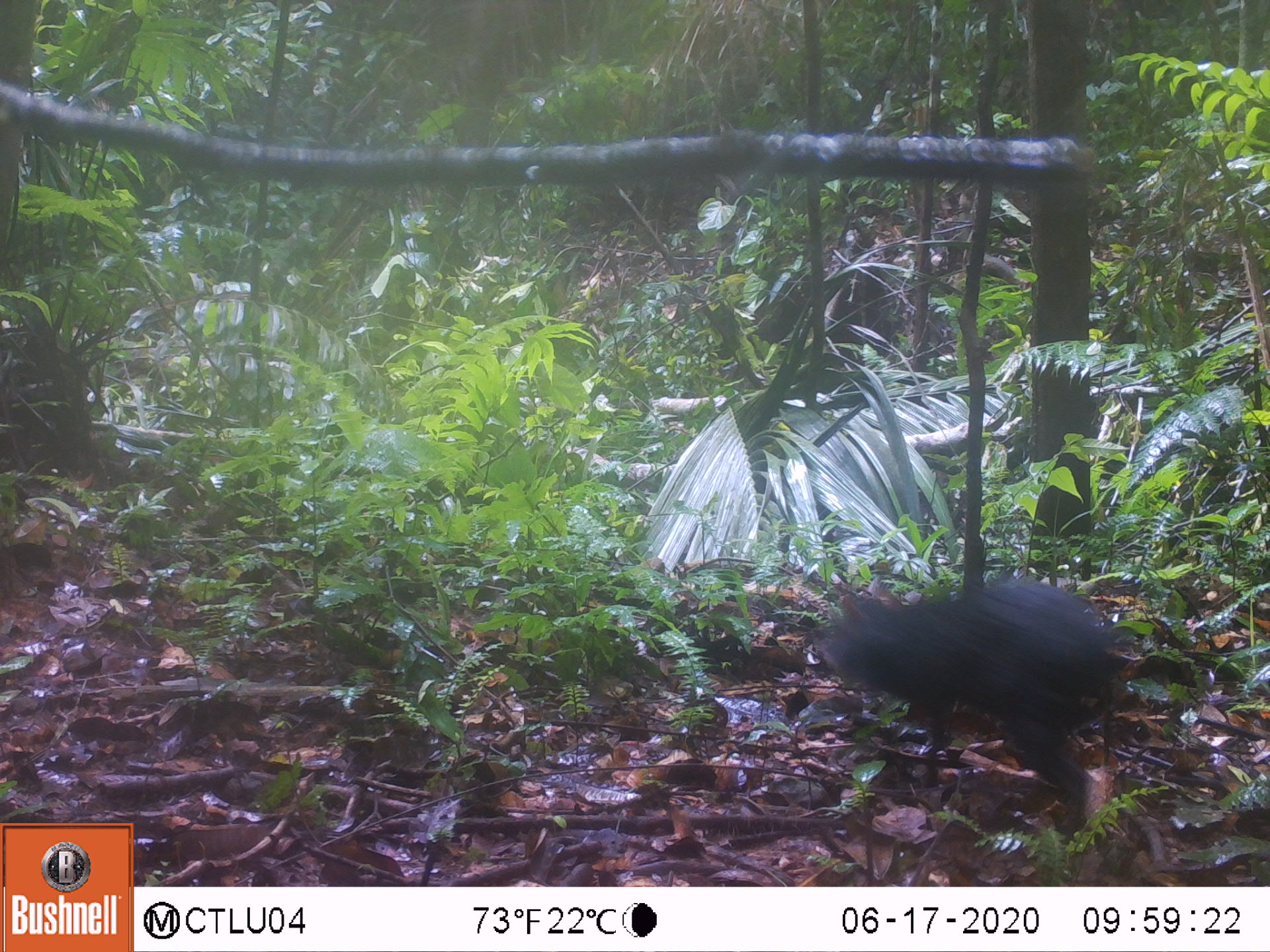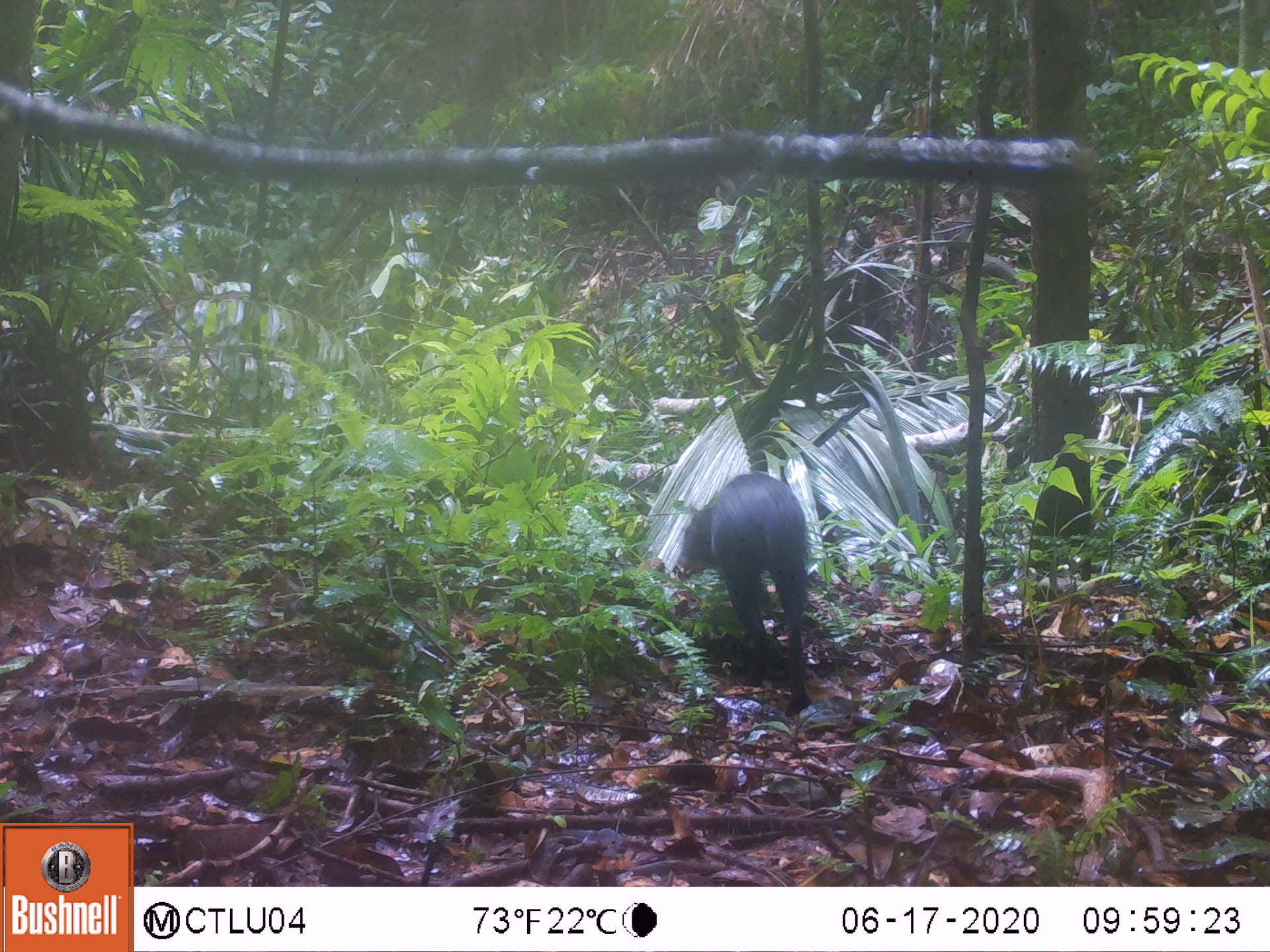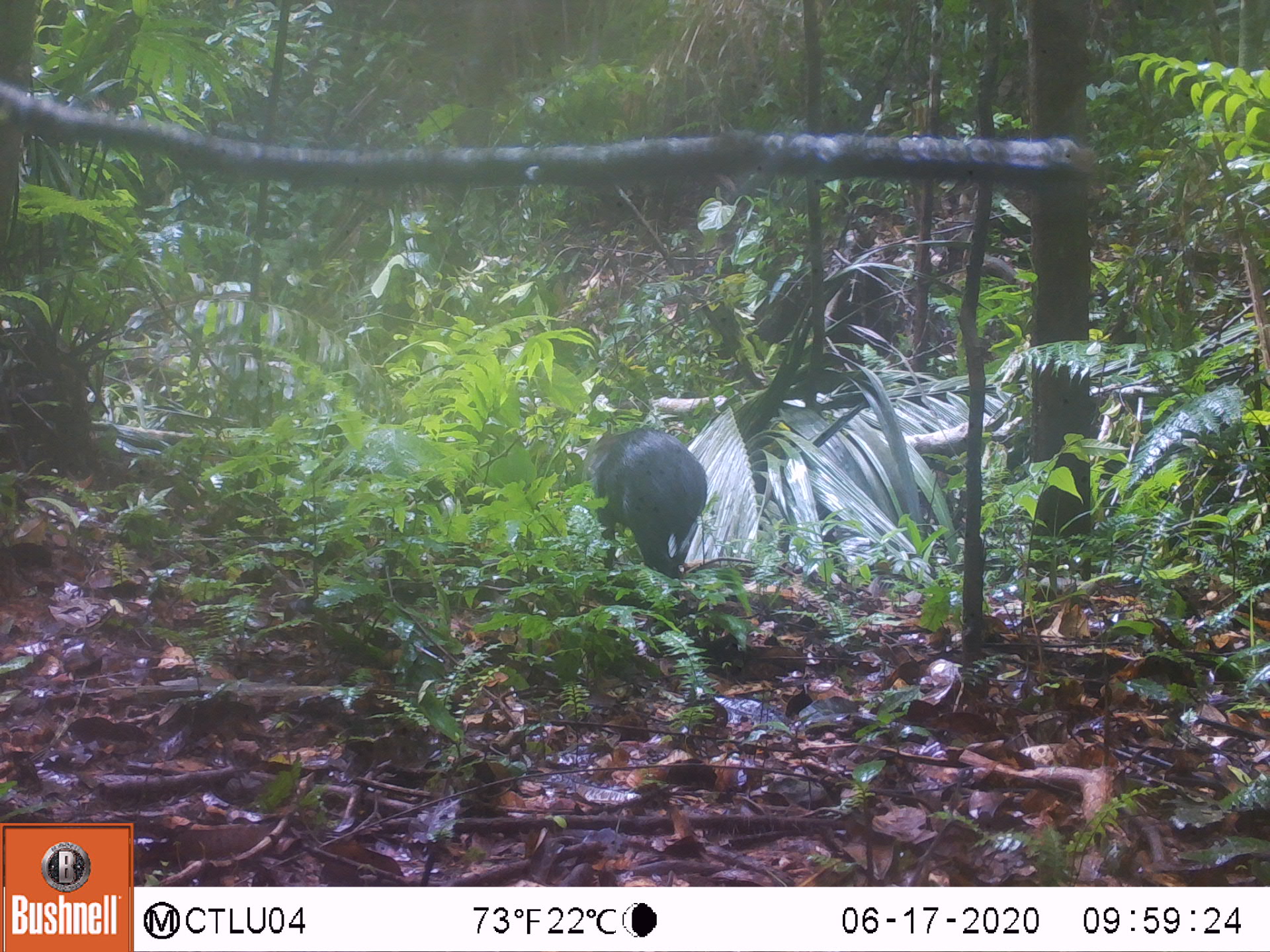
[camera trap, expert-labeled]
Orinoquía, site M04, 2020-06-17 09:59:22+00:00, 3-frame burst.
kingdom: Animalia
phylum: Chordata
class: Mammalia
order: Rodentia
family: Dasyproctidae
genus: Dasyprocta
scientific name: Dasyprocta fuliginosa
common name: black agouti